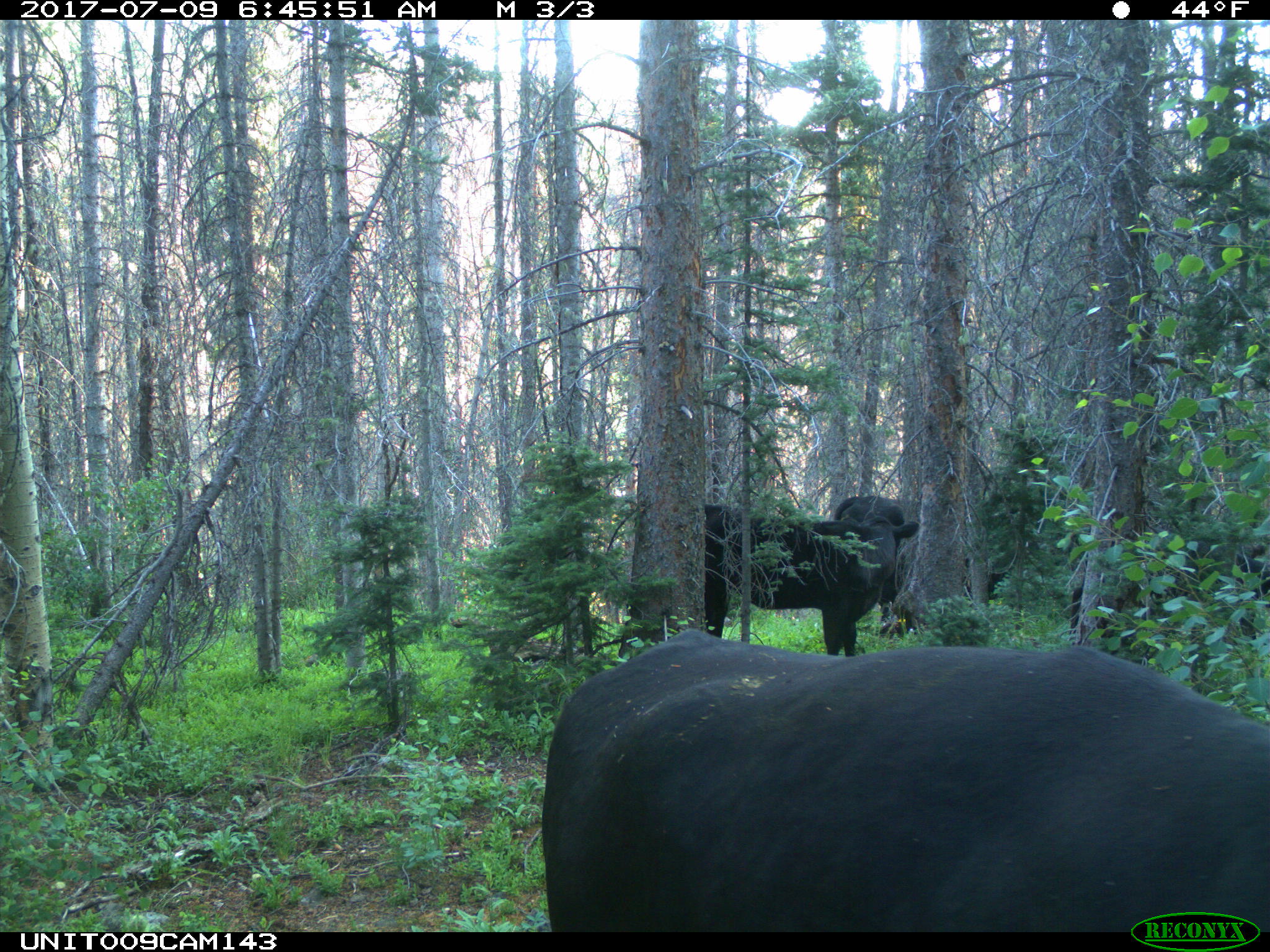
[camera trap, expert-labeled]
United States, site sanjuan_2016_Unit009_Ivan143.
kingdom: Animalia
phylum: Chordata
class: Mammalia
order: Artiodactyla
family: Bovidae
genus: Bos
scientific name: Bos taurus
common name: domestic cow